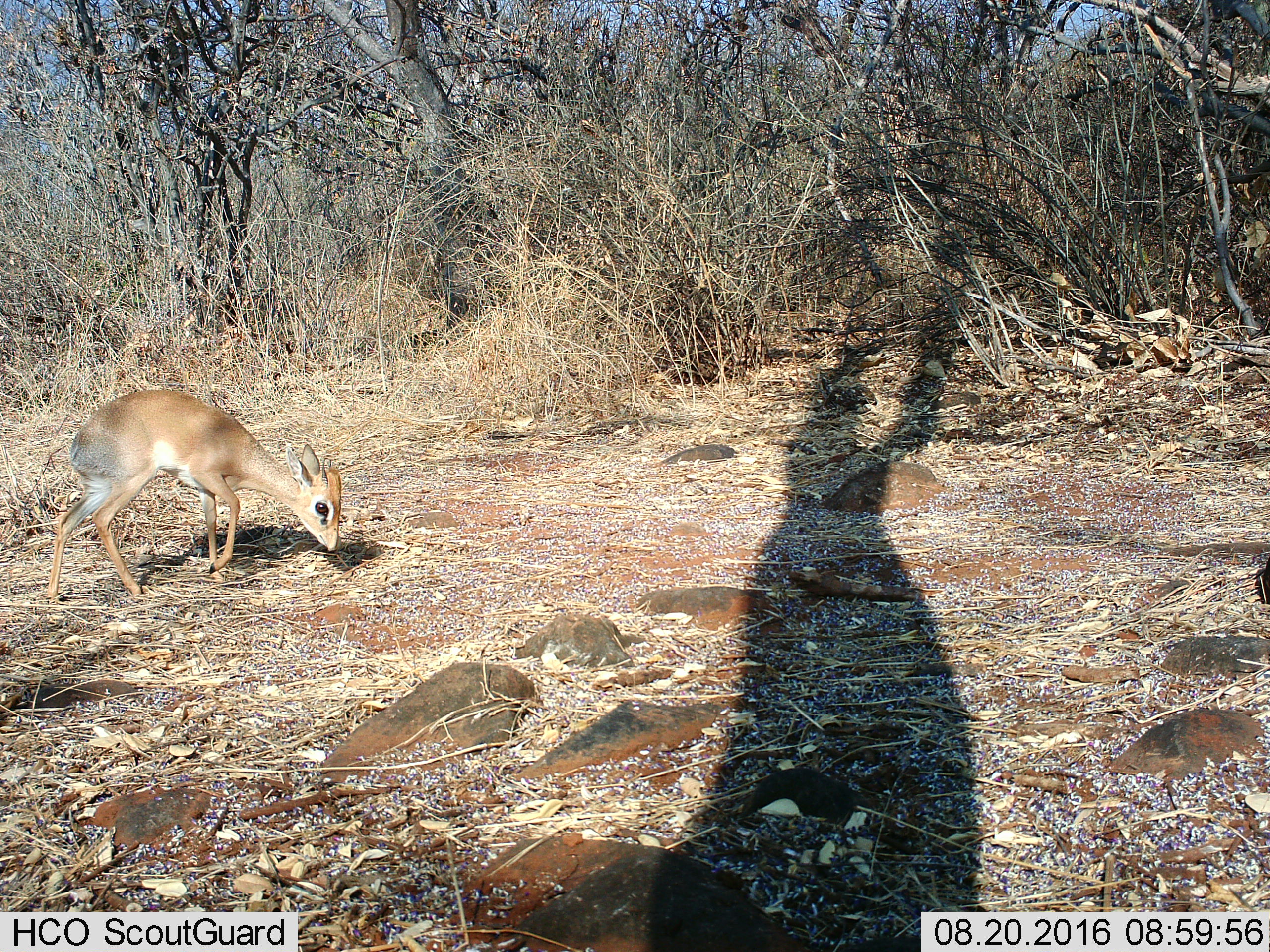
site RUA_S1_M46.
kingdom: Animalia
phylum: Chordata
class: Mammalia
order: Artiodactyla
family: Bovidae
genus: Madoqua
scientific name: Madoqua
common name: dik-dik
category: dikdik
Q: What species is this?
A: Dikdik (dik-dik) (Madoqua).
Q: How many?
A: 1.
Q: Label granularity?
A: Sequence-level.